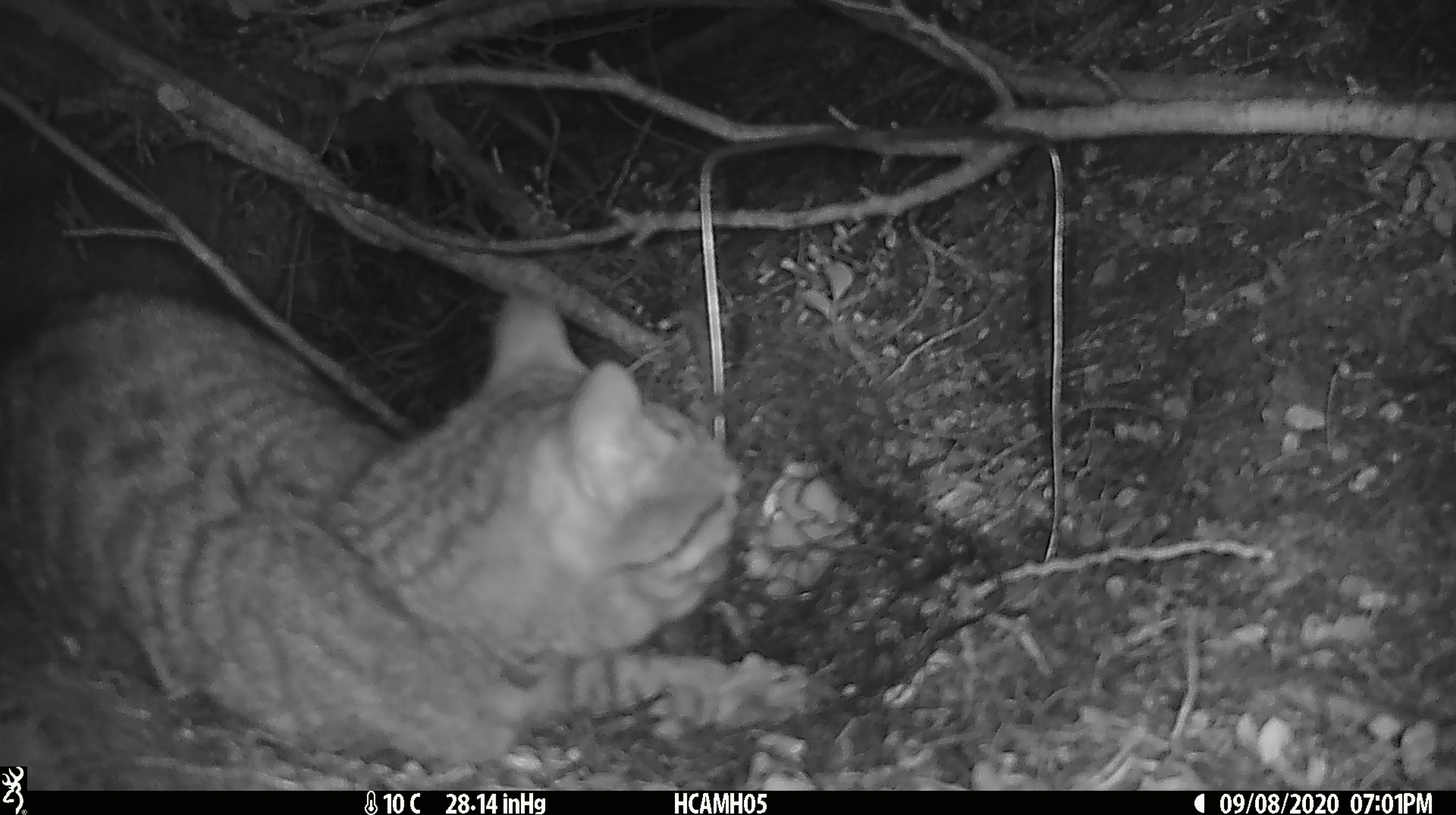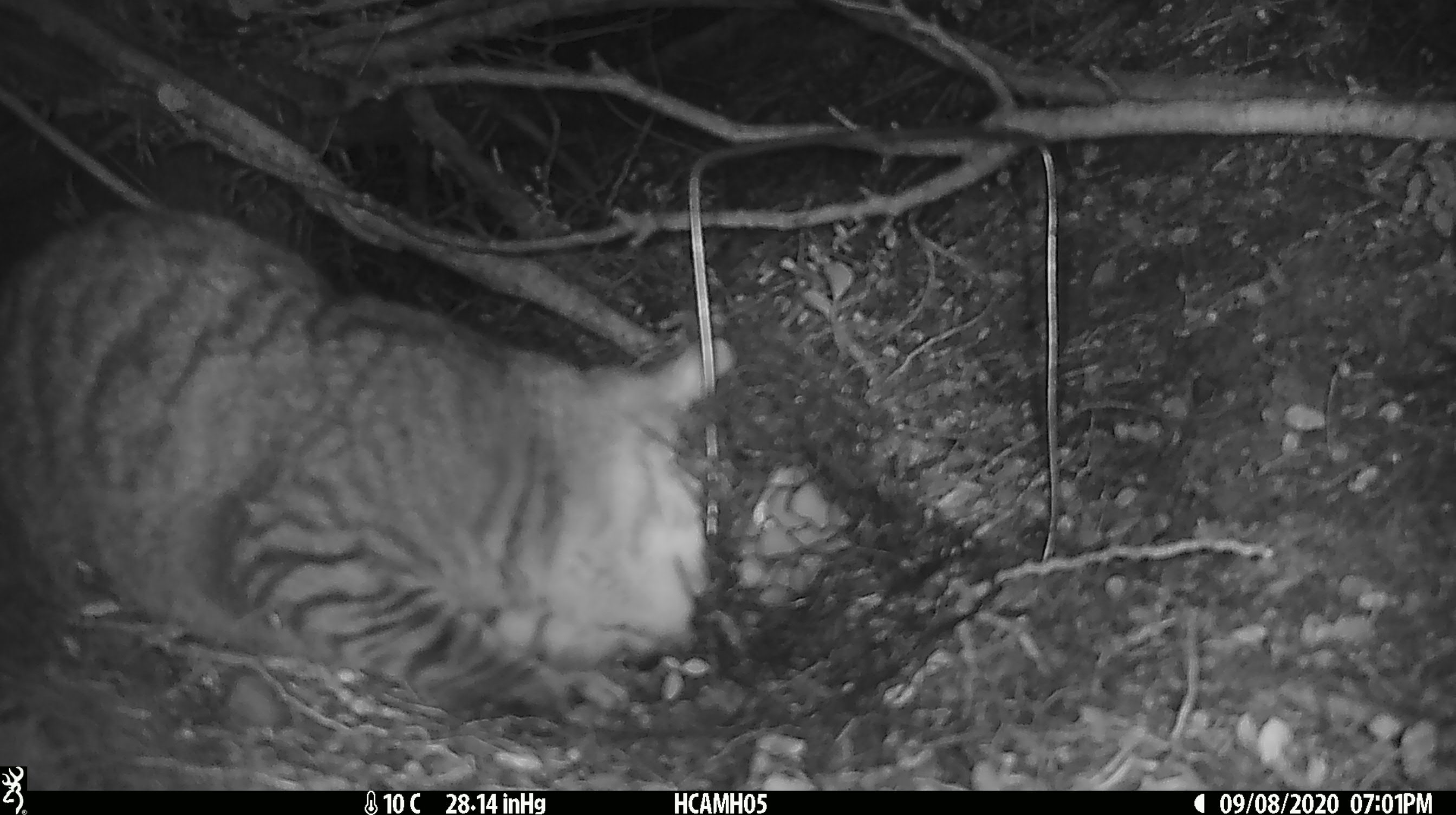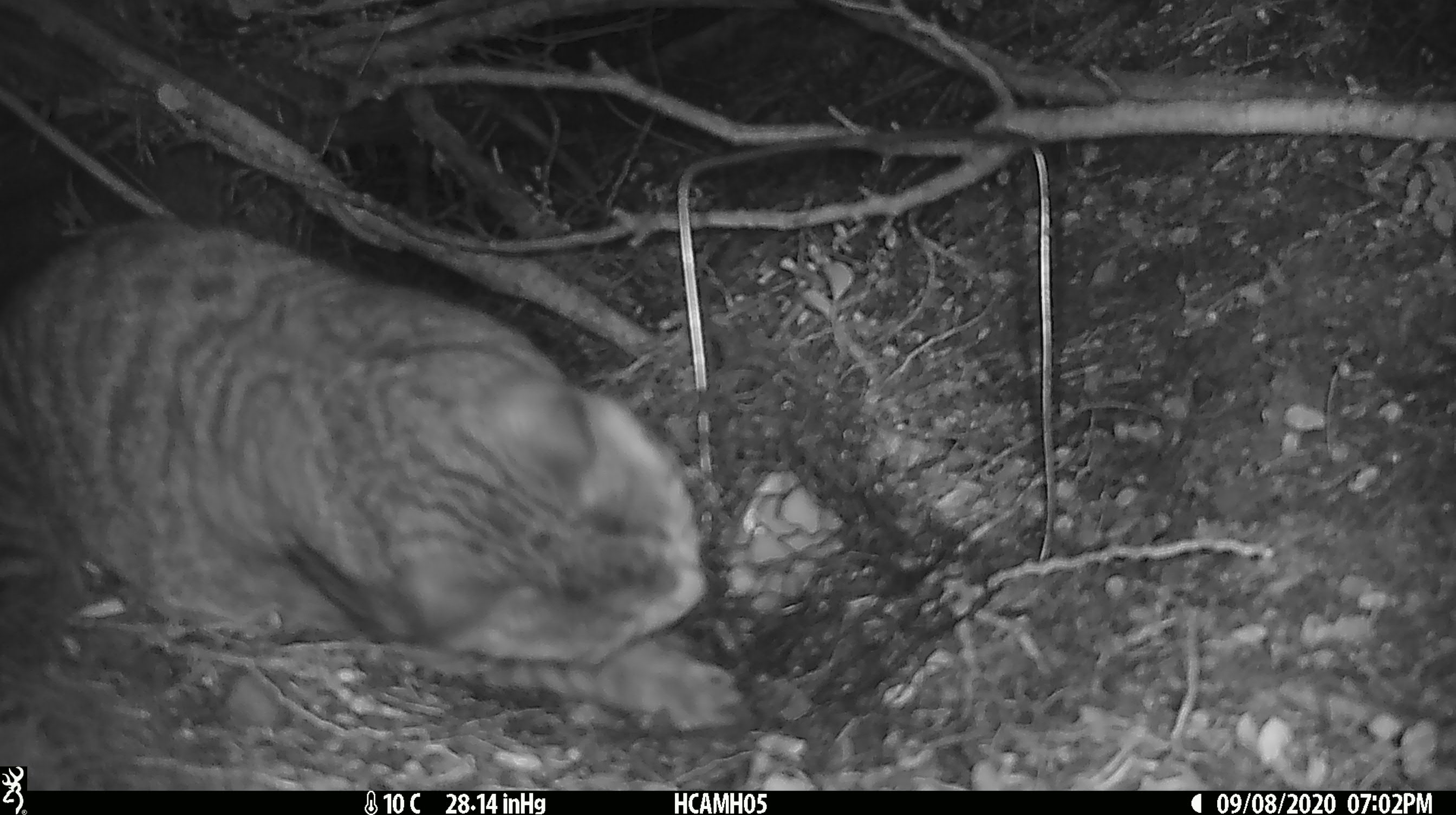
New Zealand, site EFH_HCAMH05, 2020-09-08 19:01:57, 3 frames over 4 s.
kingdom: Animalia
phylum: Chordata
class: Mammalia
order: Carnivora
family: Felidae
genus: Felis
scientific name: Felis catus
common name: domestic cat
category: cat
Cat (domestic cat) (Felis catus).